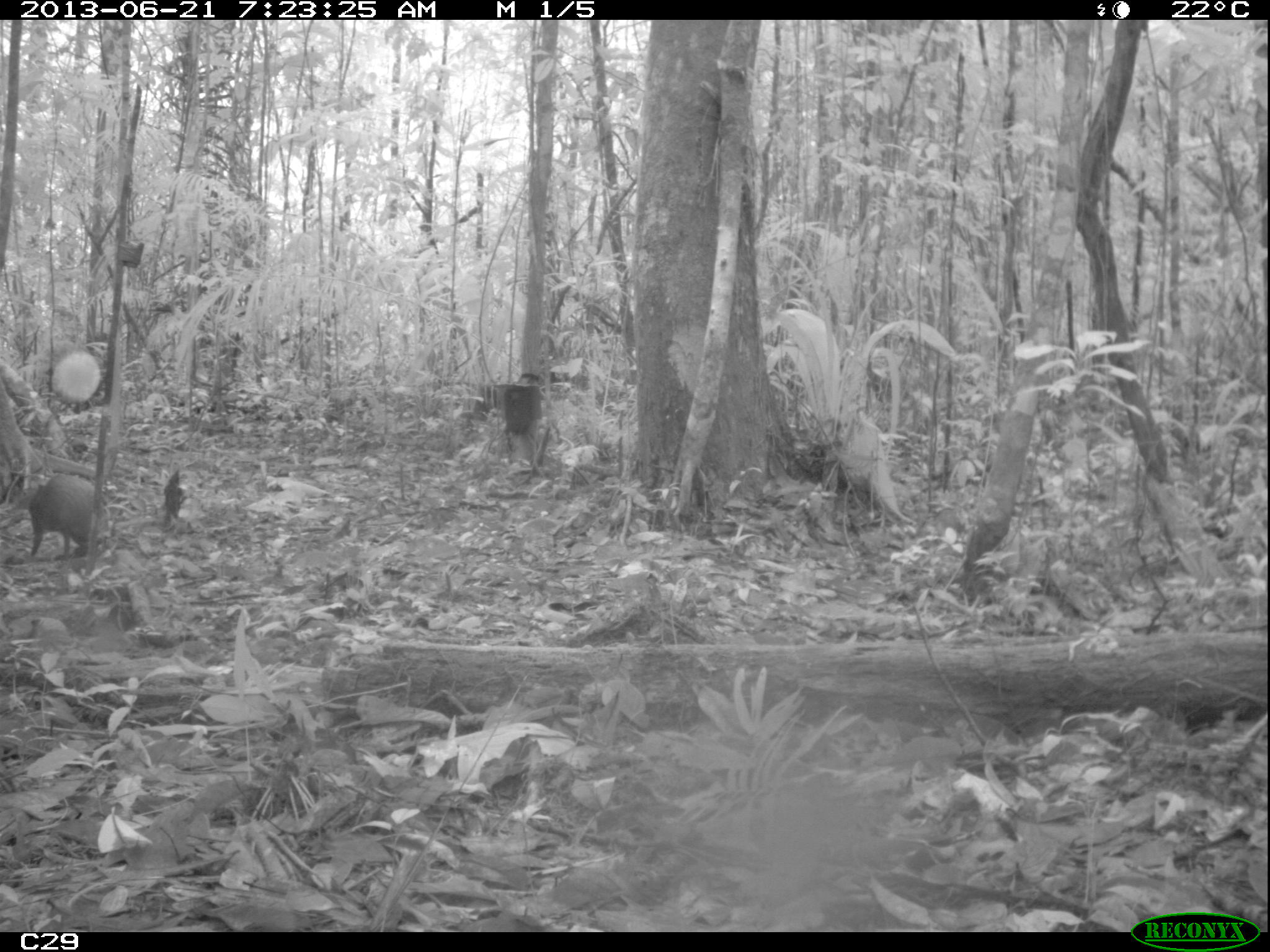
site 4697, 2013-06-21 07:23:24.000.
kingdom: Animalia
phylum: Chordata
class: Mammalia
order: Rodentia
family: Dasyproctidae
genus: Dasyprocta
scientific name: Dasyprocta leporina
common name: red-rumped agouti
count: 1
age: adult